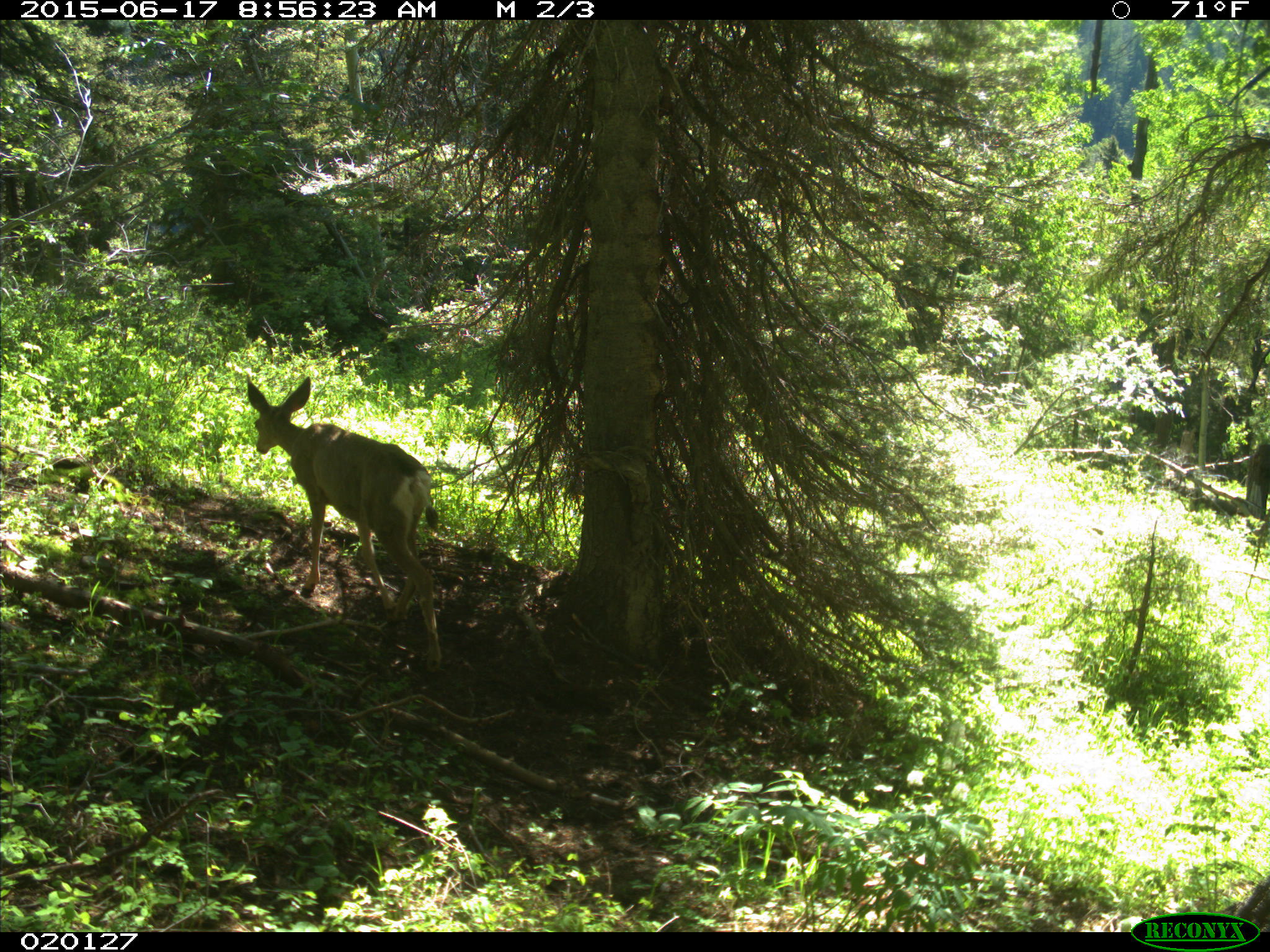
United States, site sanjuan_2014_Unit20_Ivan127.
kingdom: Animalia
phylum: Chordata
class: Mammalia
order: Artiodactyla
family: Cervidae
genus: Odocoileus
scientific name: Odocoileus hemionus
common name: mule deer